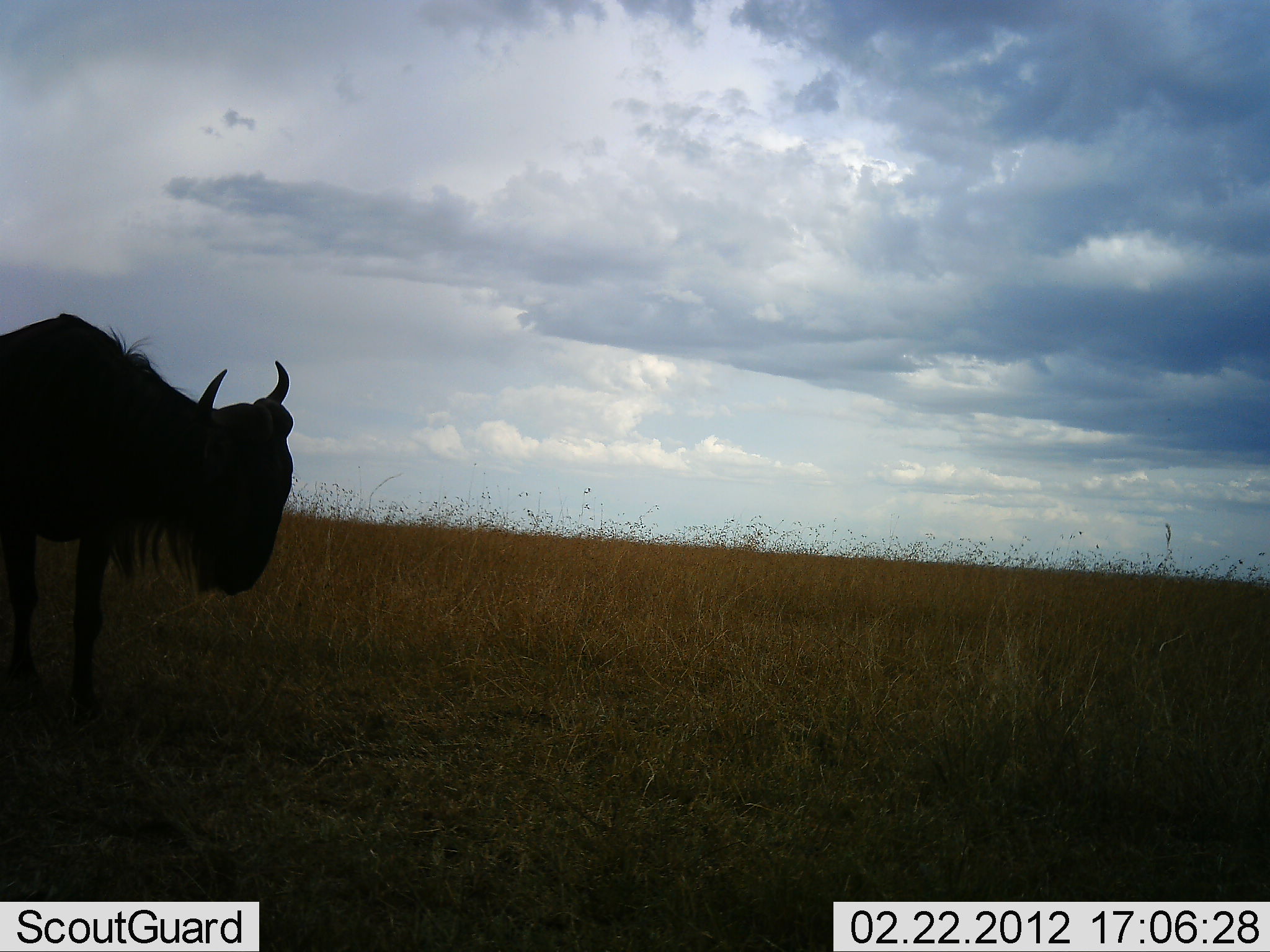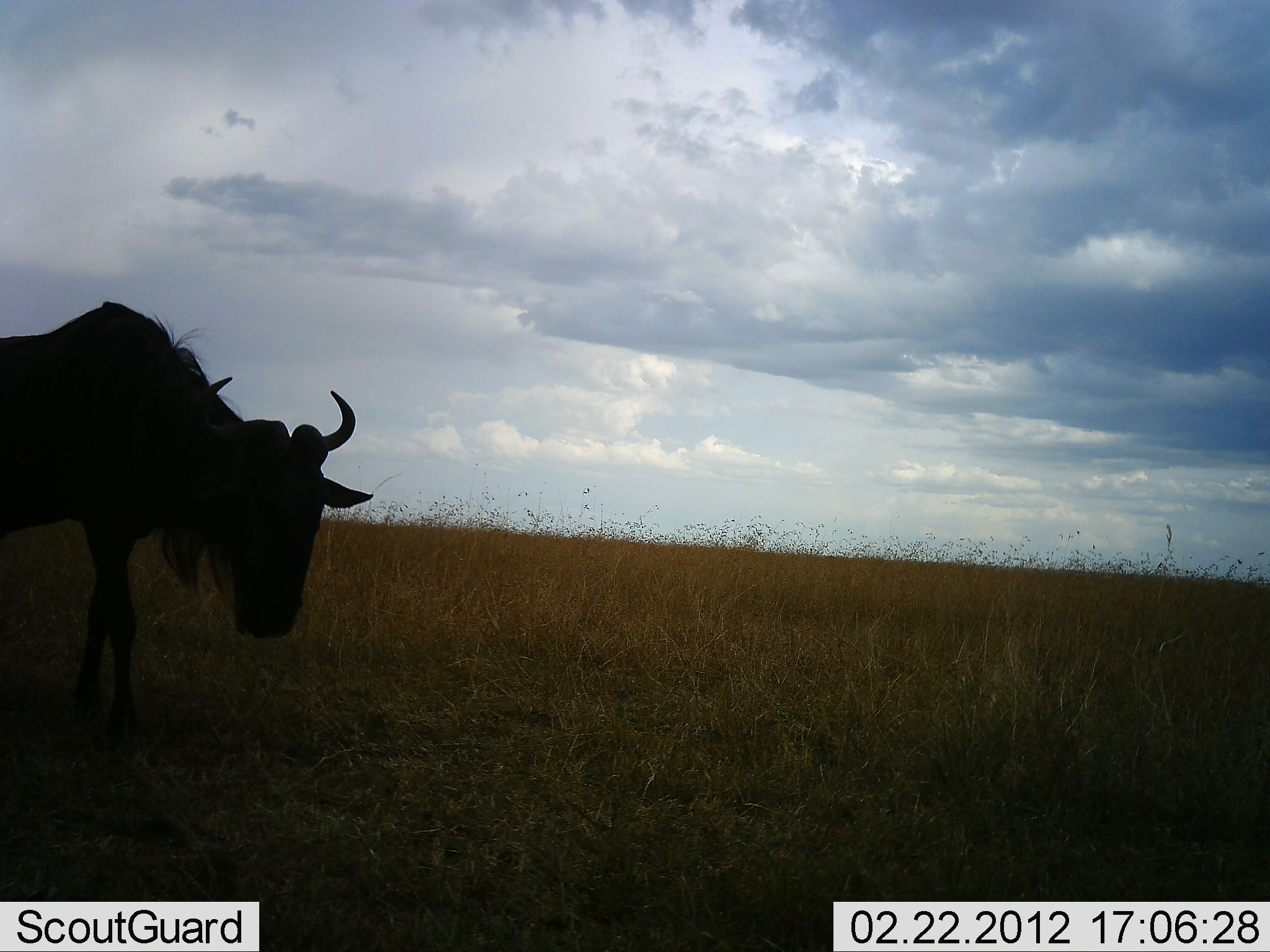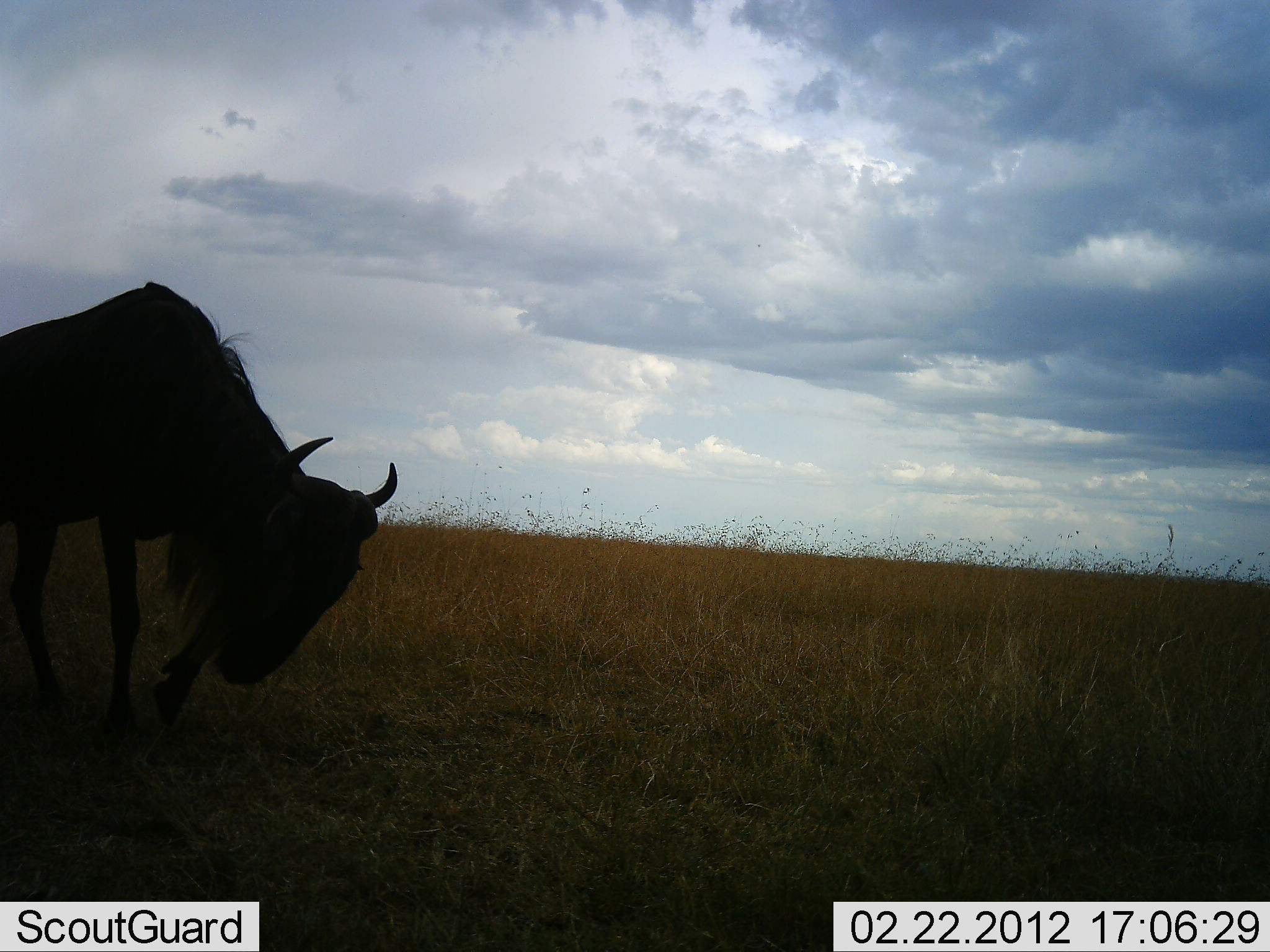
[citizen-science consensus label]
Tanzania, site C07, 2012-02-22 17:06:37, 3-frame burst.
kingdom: Animalia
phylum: Chordata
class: Mammalia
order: Artiodactyla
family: Bovidae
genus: Connochaetes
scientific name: Connochaetes taurinus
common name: blue wildebeest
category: wildebeest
Wildebeest (blue wildebeest) (Connochaetes taurinus), count 1. Behavior (volunteer vote fractions): standing 33%, resting 0%, moving 67%, interacting 0%. Young present (vote fraction): 0%. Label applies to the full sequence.